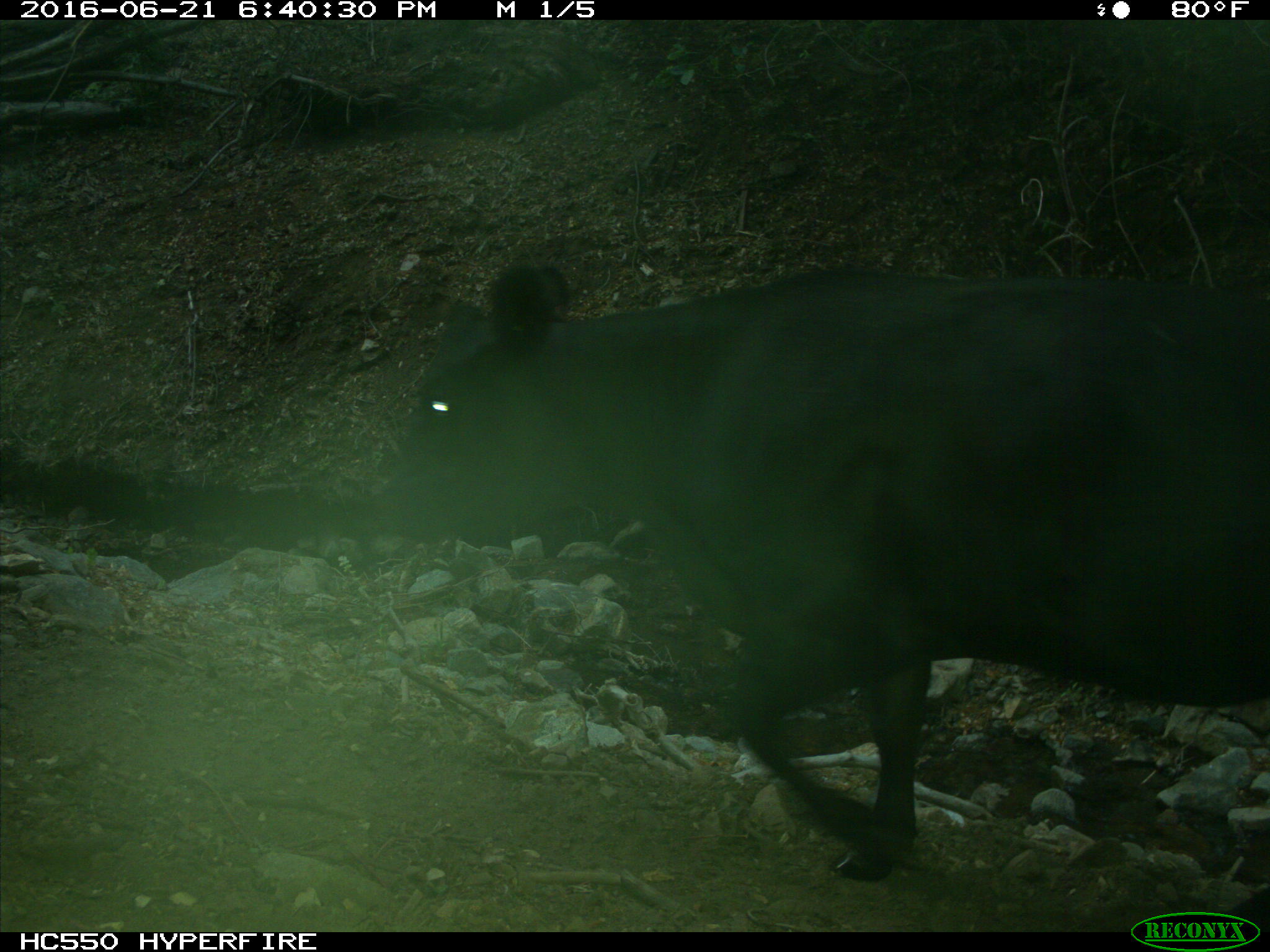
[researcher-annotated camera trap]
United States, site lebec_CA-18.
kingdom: Animalia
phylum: Chordata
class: Mammalia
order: Artiodactyla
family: Bovidae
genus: Bos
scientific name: Bos taurus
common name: domestic cow